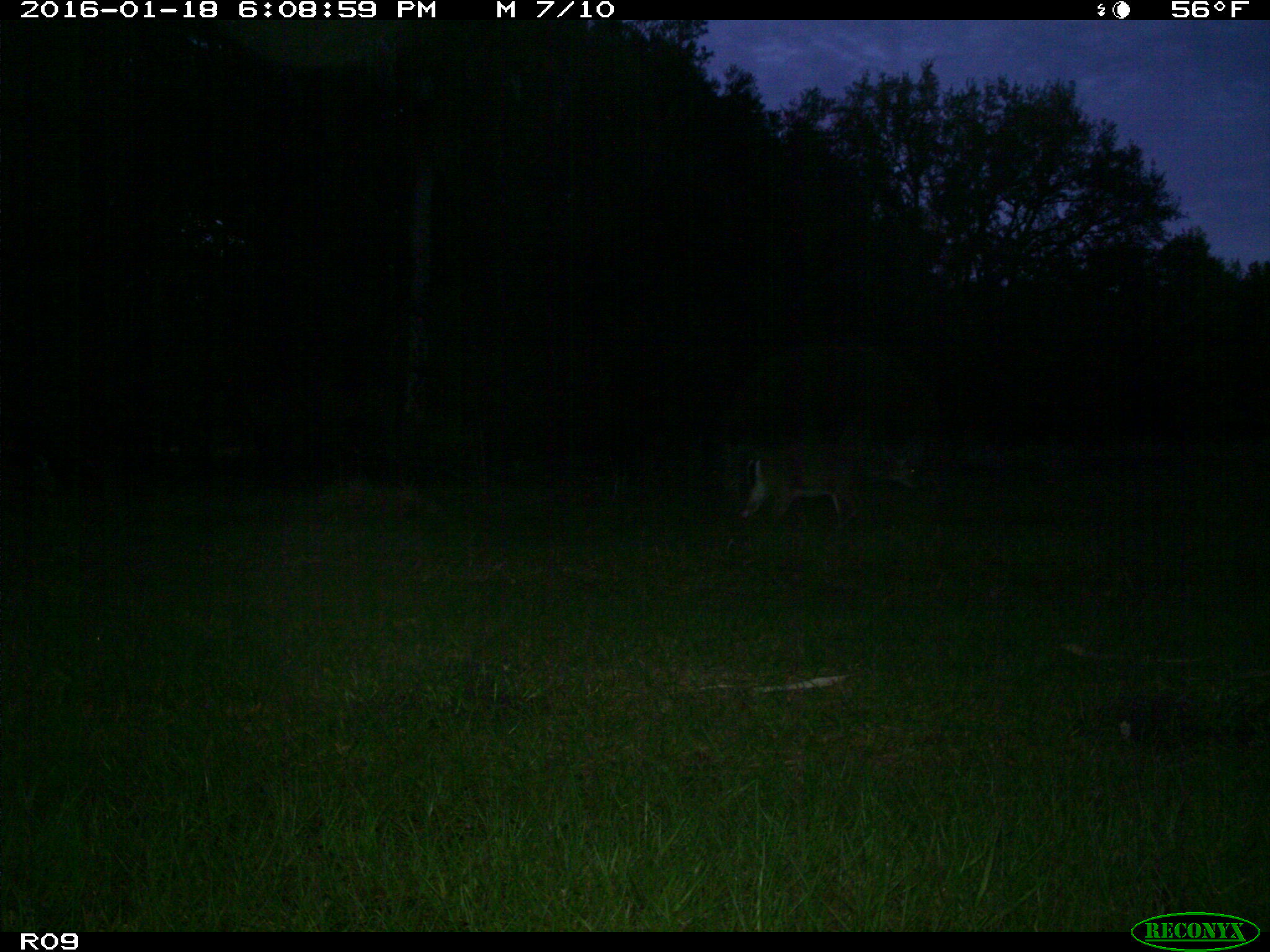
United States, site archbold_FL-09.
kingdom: Animalia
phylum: Chordata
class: Mammalia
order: Artiodactyla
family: Cervidae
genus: Odocoileus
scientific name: Odocoileus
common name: deer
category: unidentified deer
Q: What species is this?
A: Unidentified deer (deer) (Odocoileus).